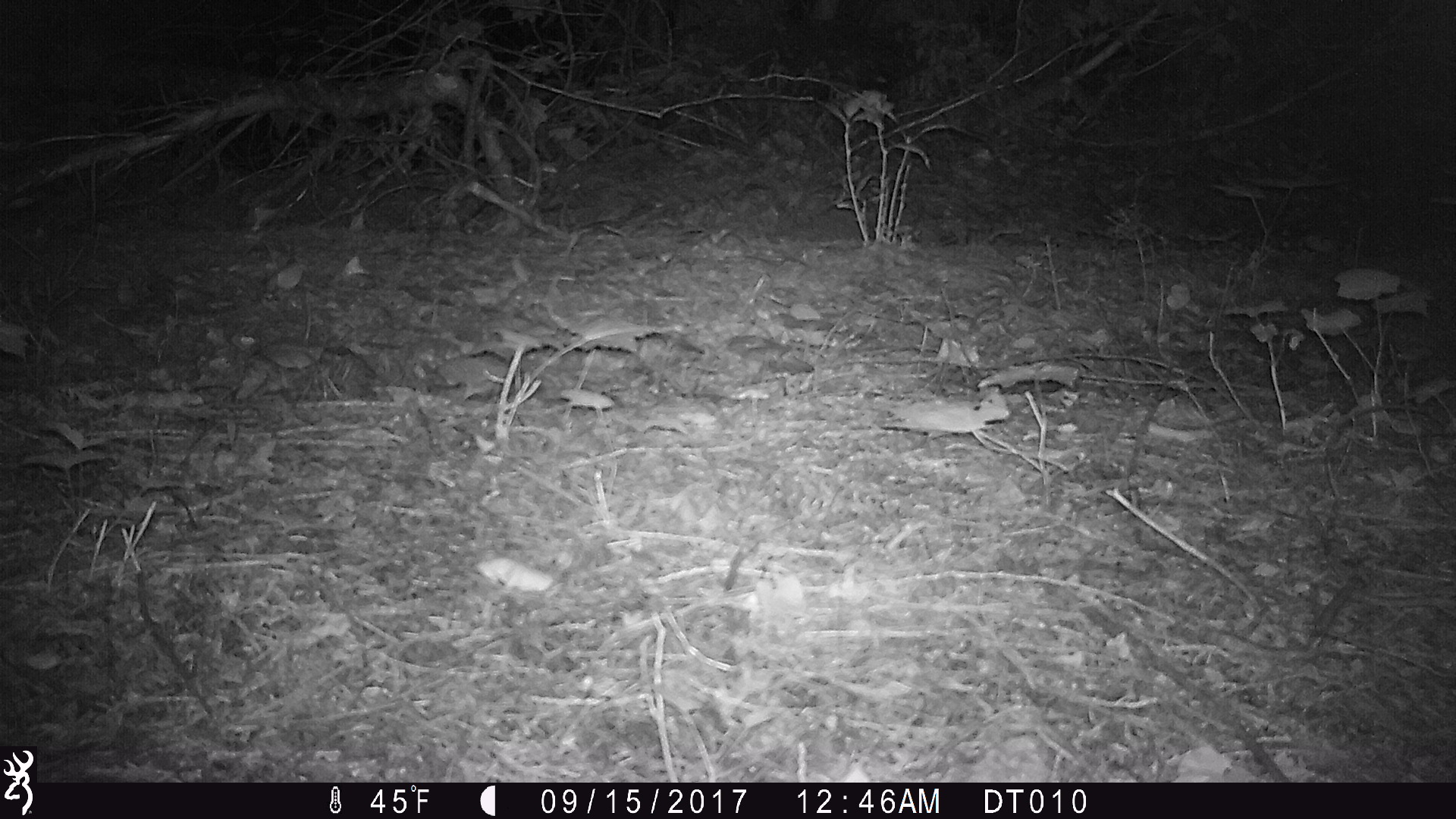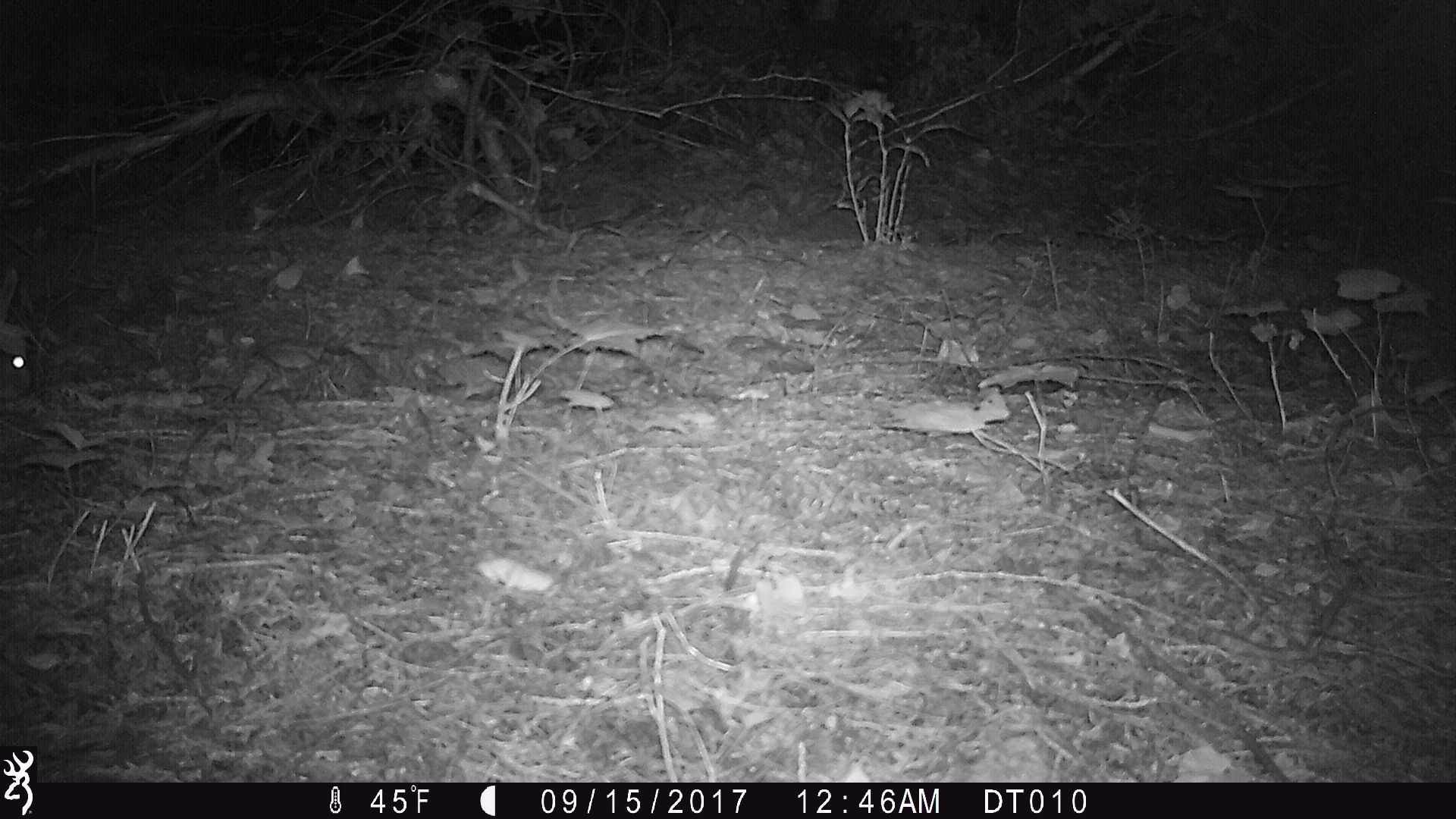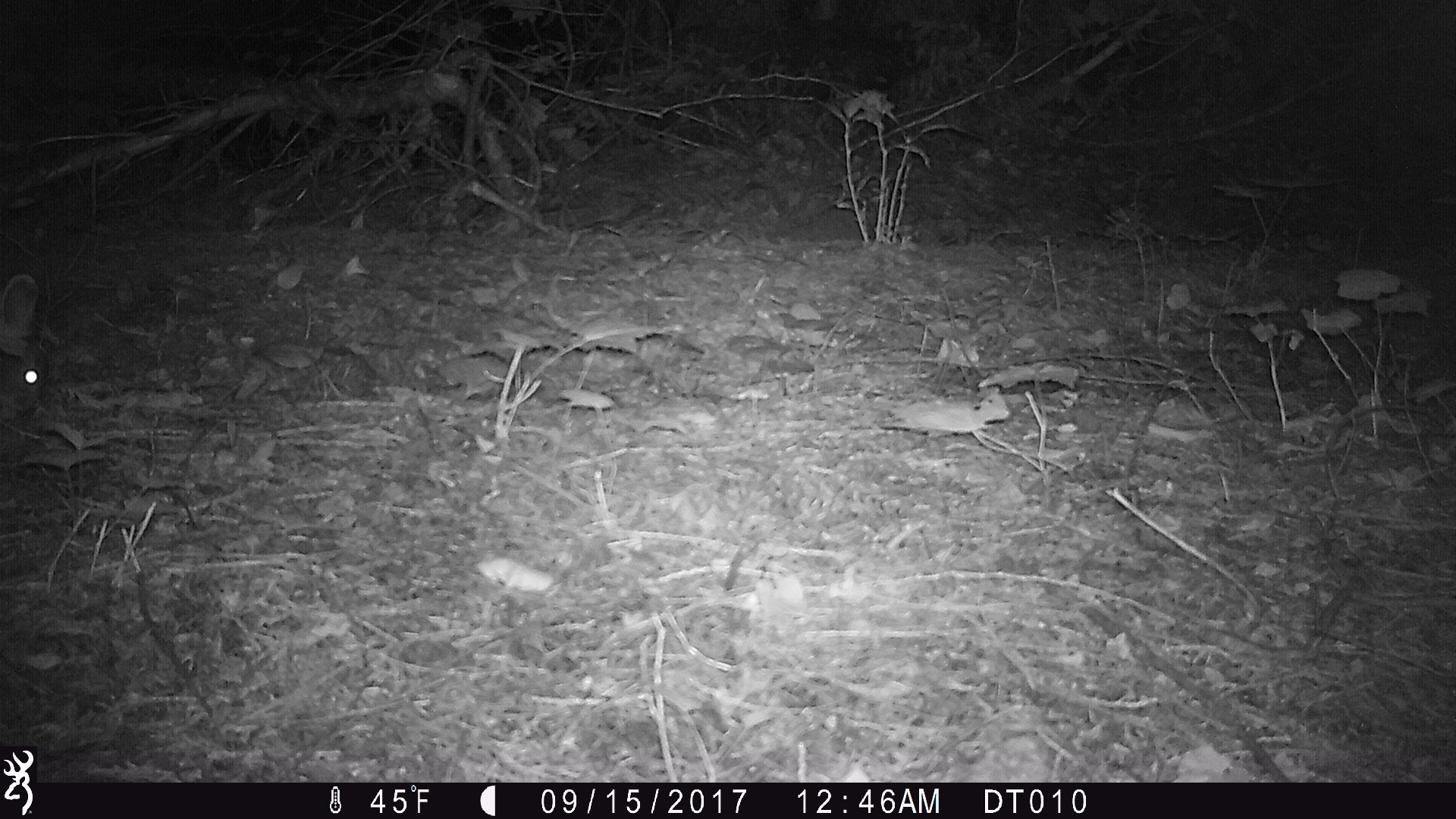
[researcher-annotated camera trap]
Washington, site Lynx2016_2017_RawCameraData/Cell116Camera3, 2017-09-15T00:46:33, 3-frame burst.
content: unidentified animal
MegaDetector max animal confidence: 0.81